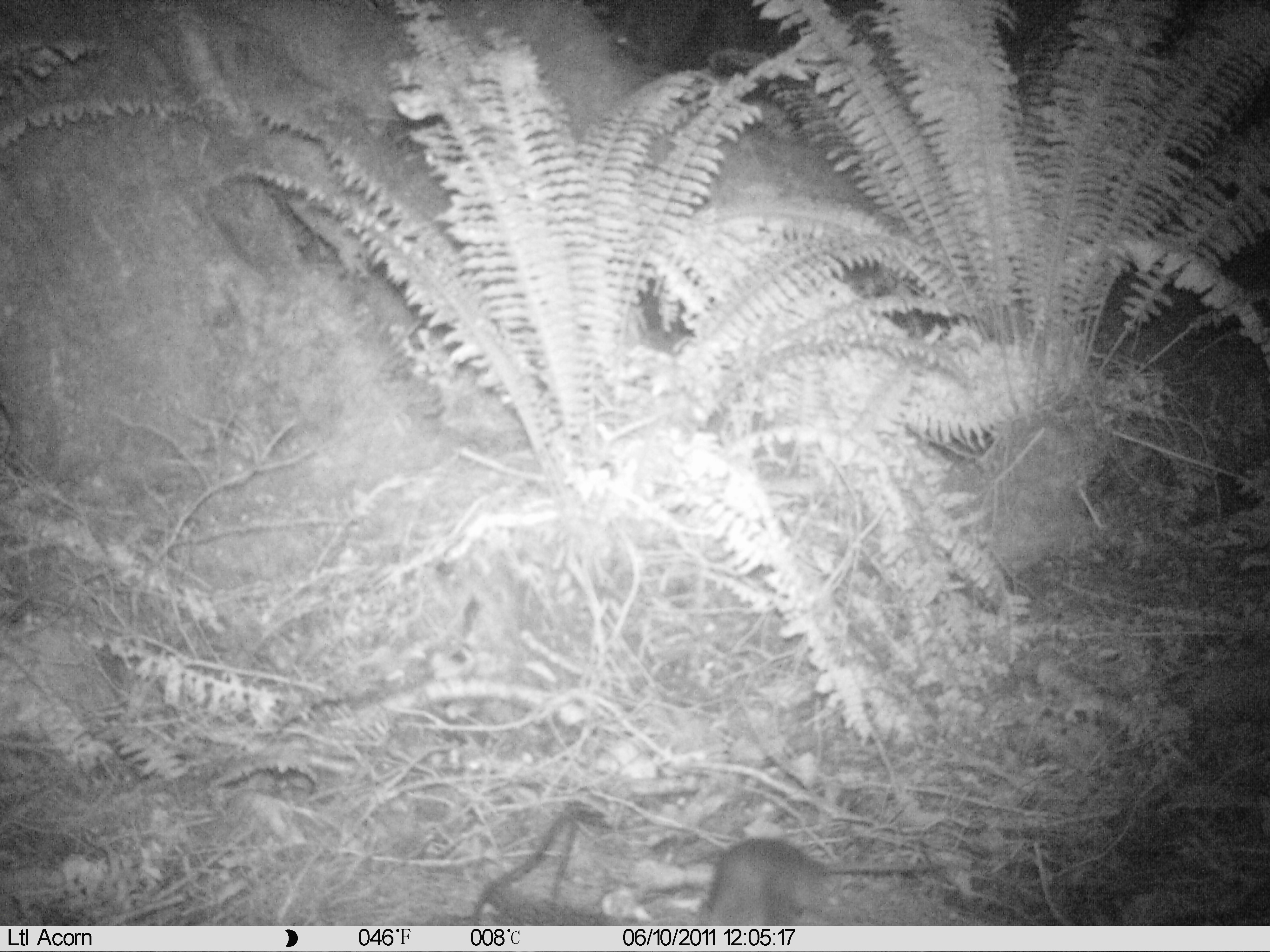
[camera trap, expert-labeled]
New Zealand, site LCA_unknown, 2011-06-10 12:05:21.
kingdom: Animalia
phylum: Chordata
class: Mammalia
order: Rodentia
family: Muridae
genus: Rattus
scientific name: Rattus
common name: rat